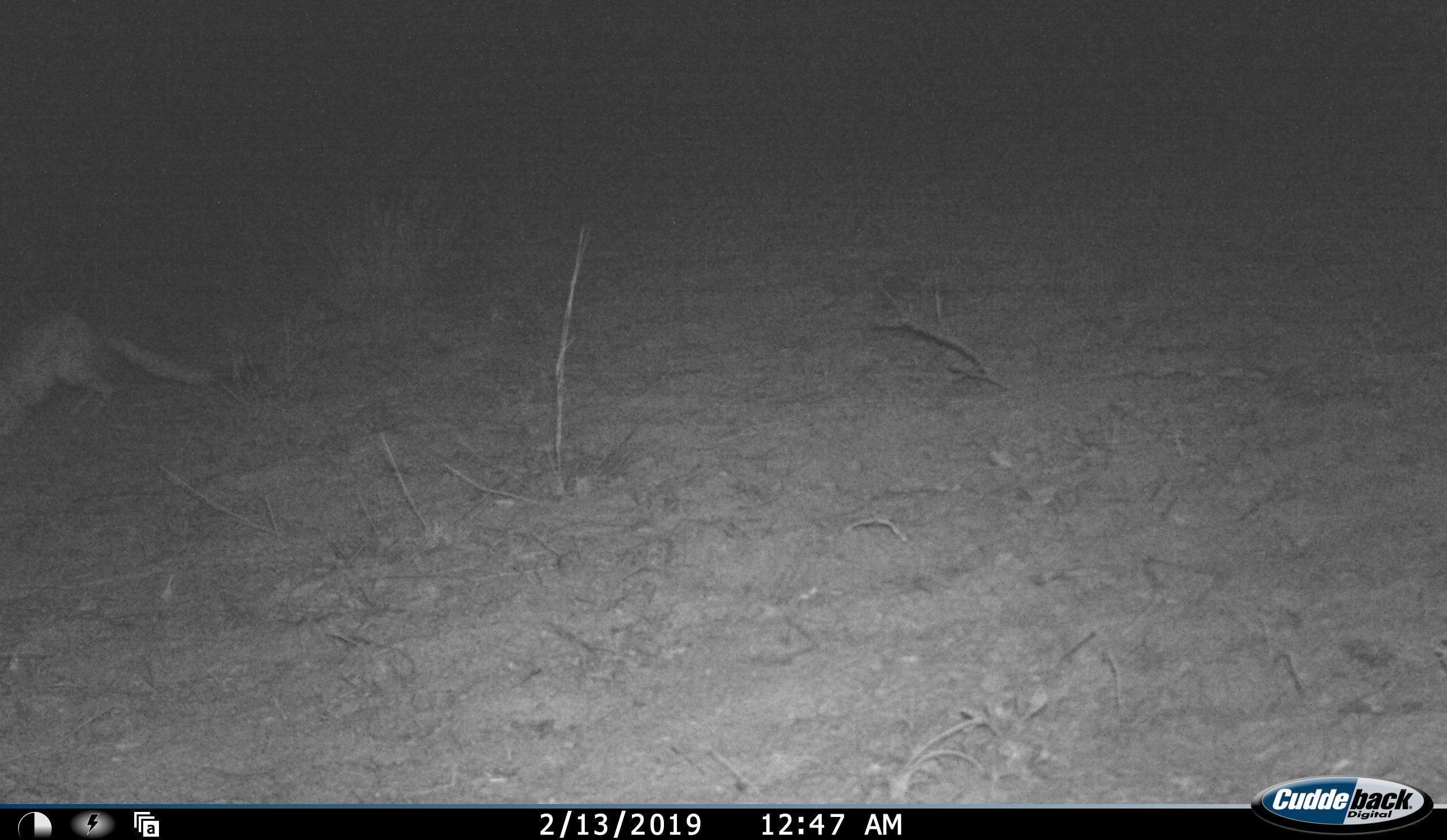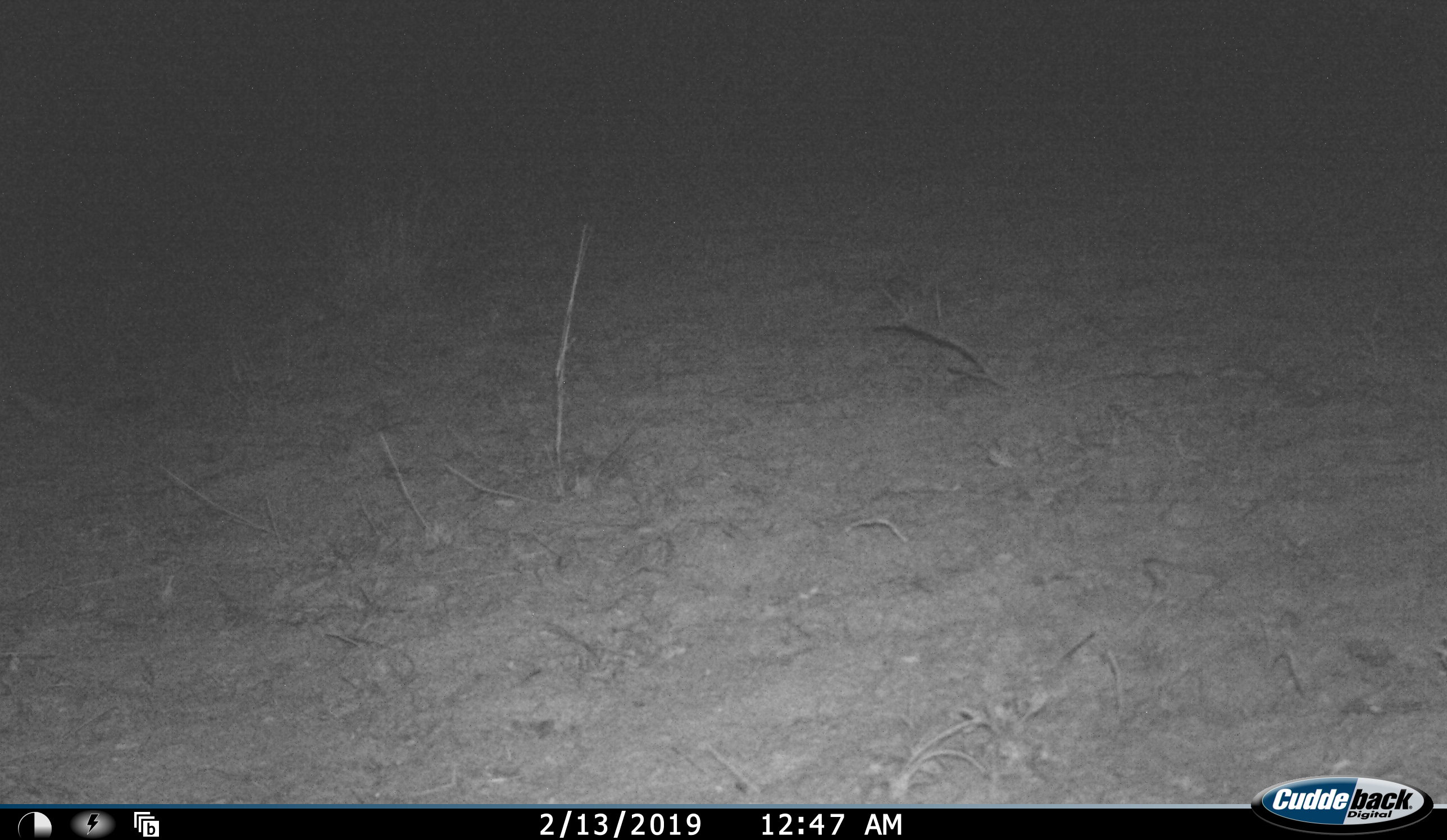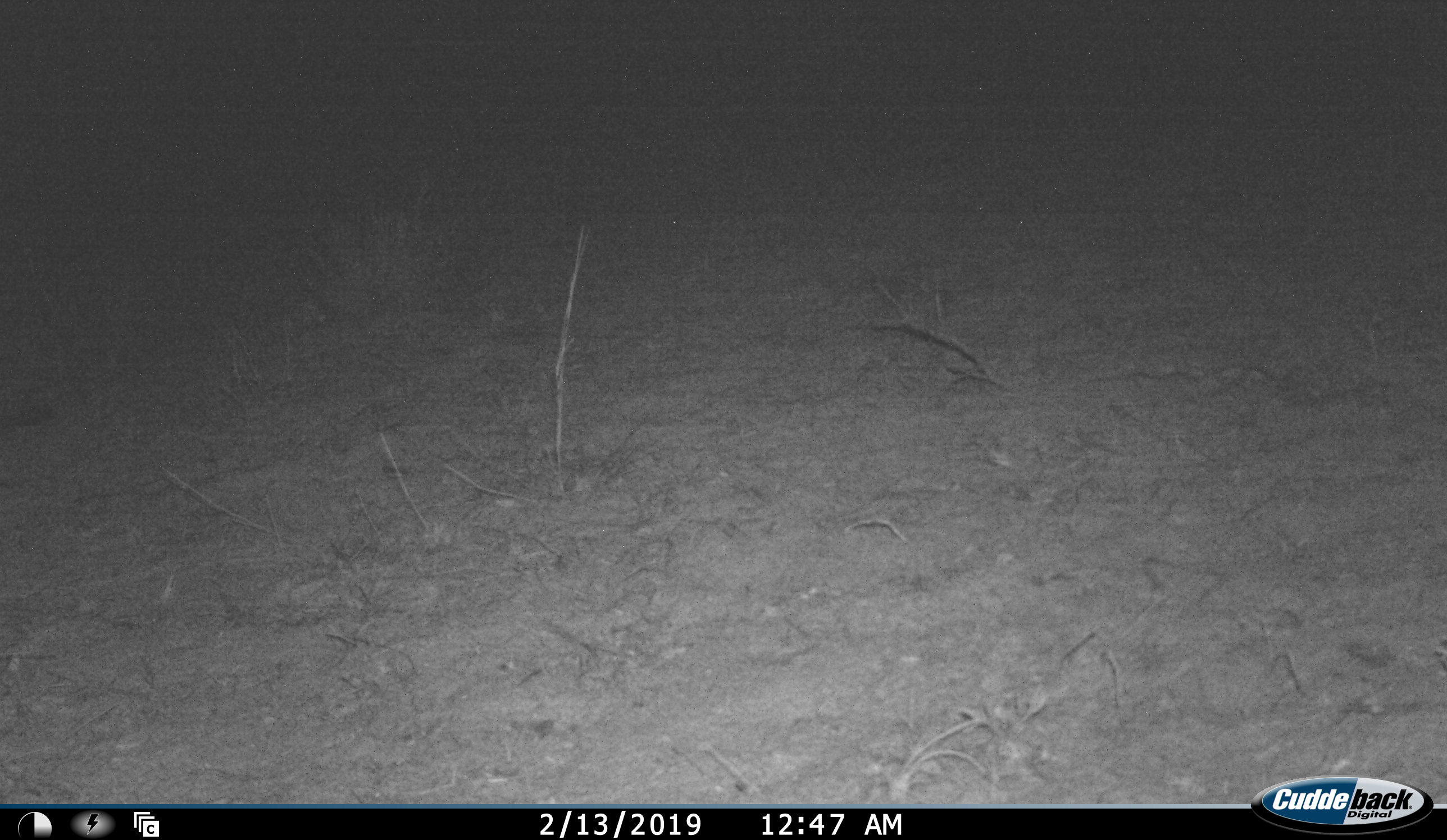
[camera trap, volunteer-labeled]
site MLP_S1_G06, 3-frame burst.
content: unidentified animal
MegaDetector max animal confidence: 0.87